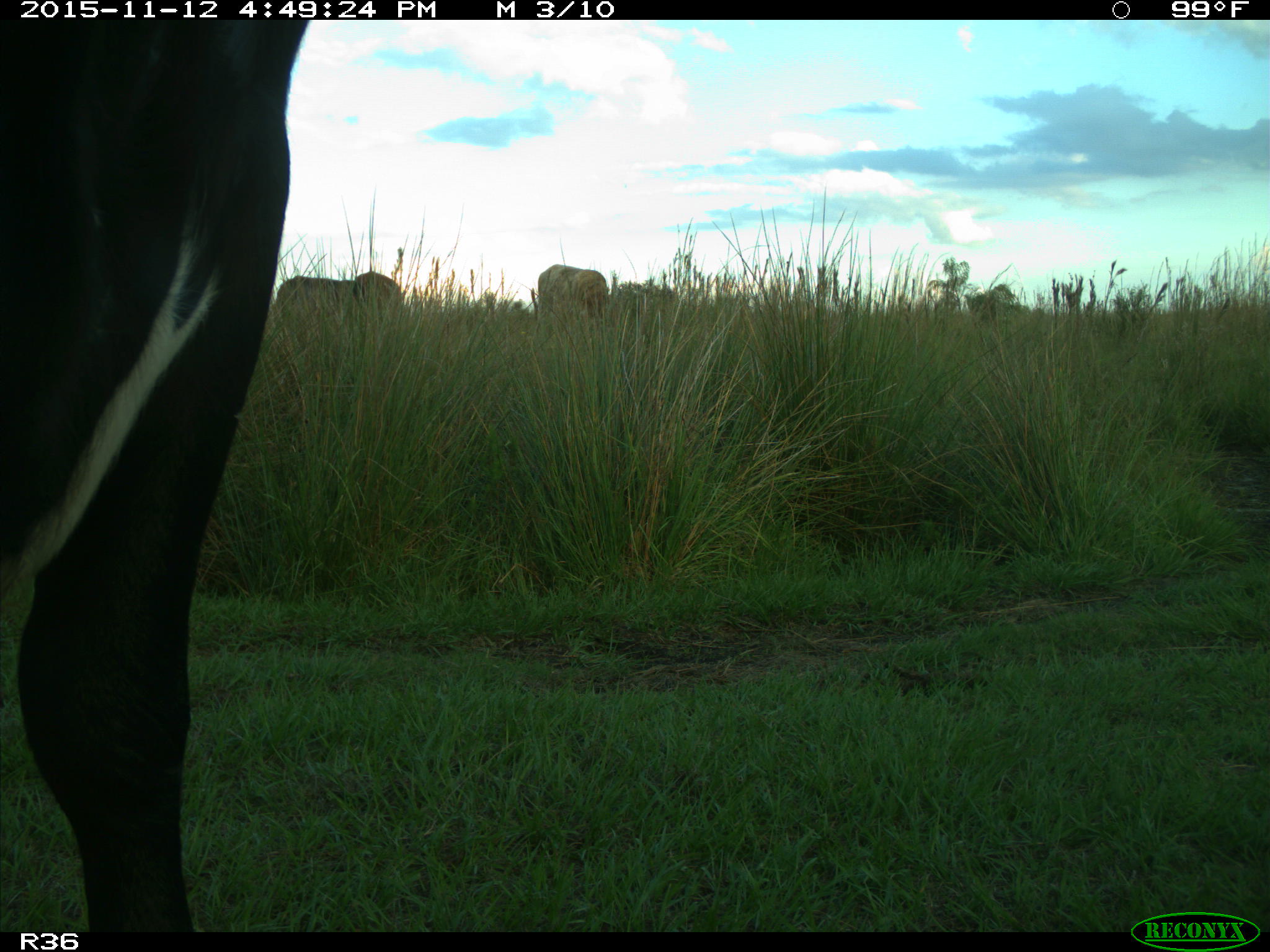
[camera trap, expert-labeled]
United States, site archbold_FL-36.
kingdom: Animalia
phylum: Chordata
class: Mammalia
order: Artiodactyla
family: Bovidae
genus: Bos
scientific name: Bos taurus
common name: domestic cow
Bos taurus (domestic cow).